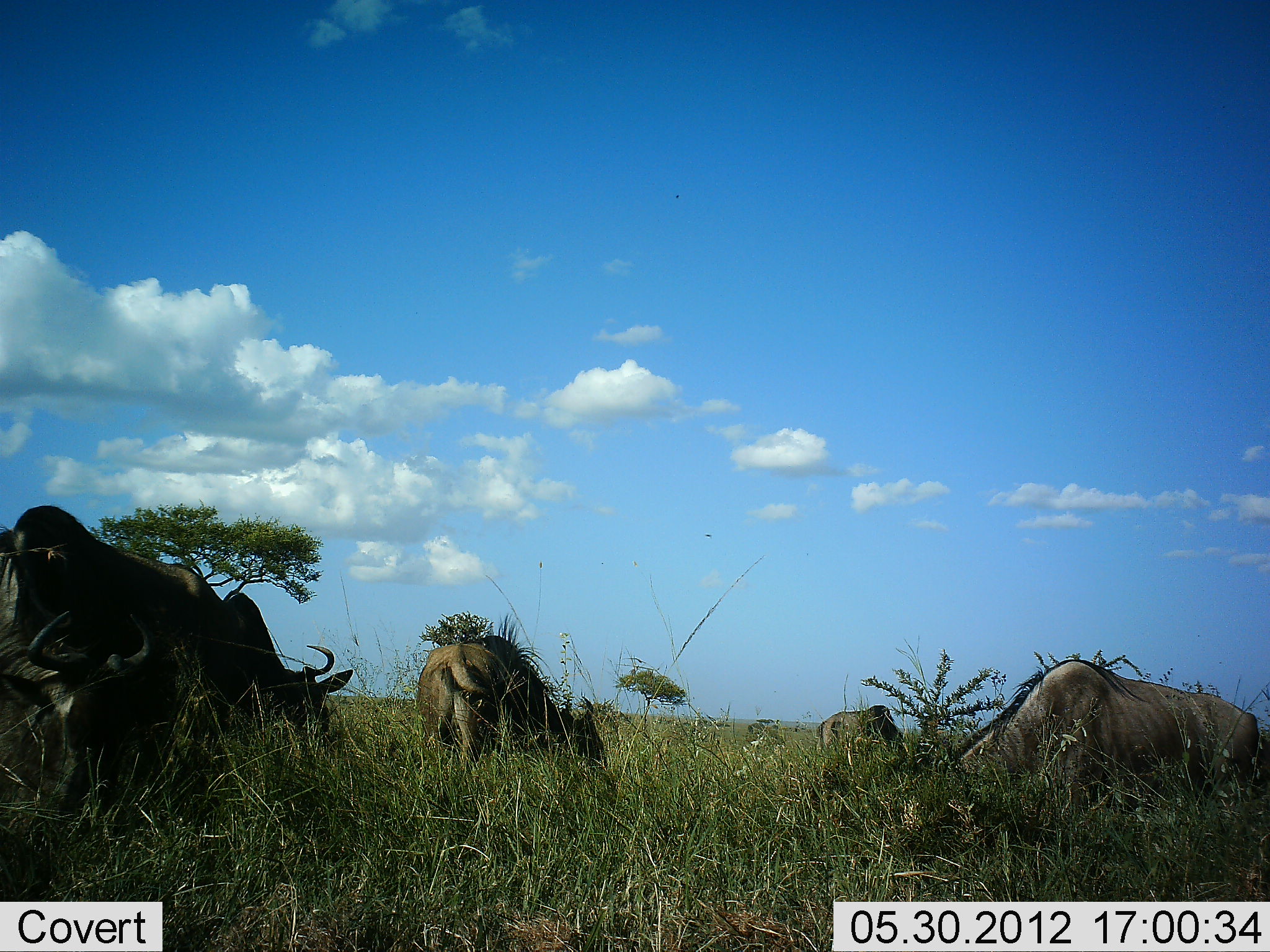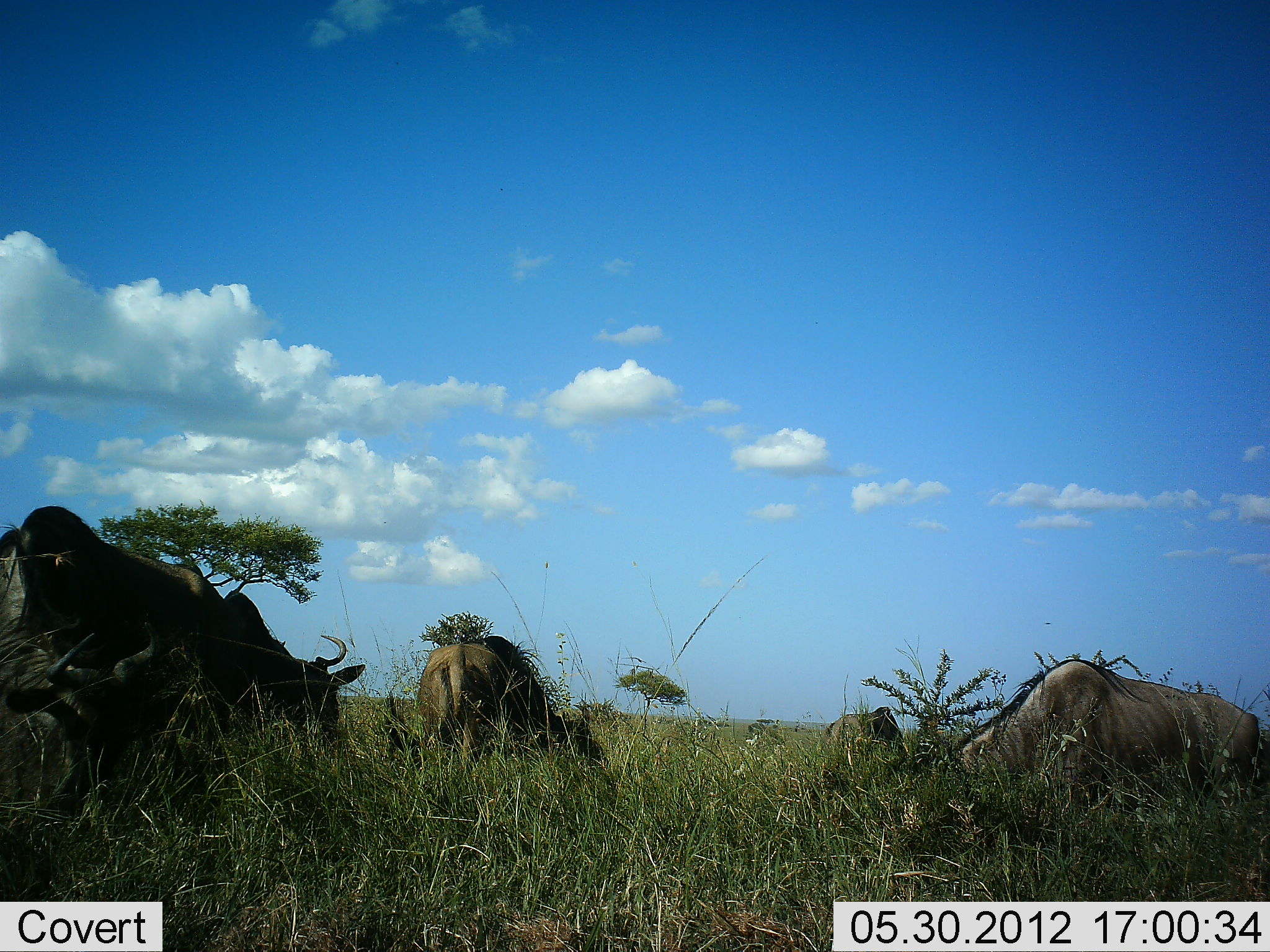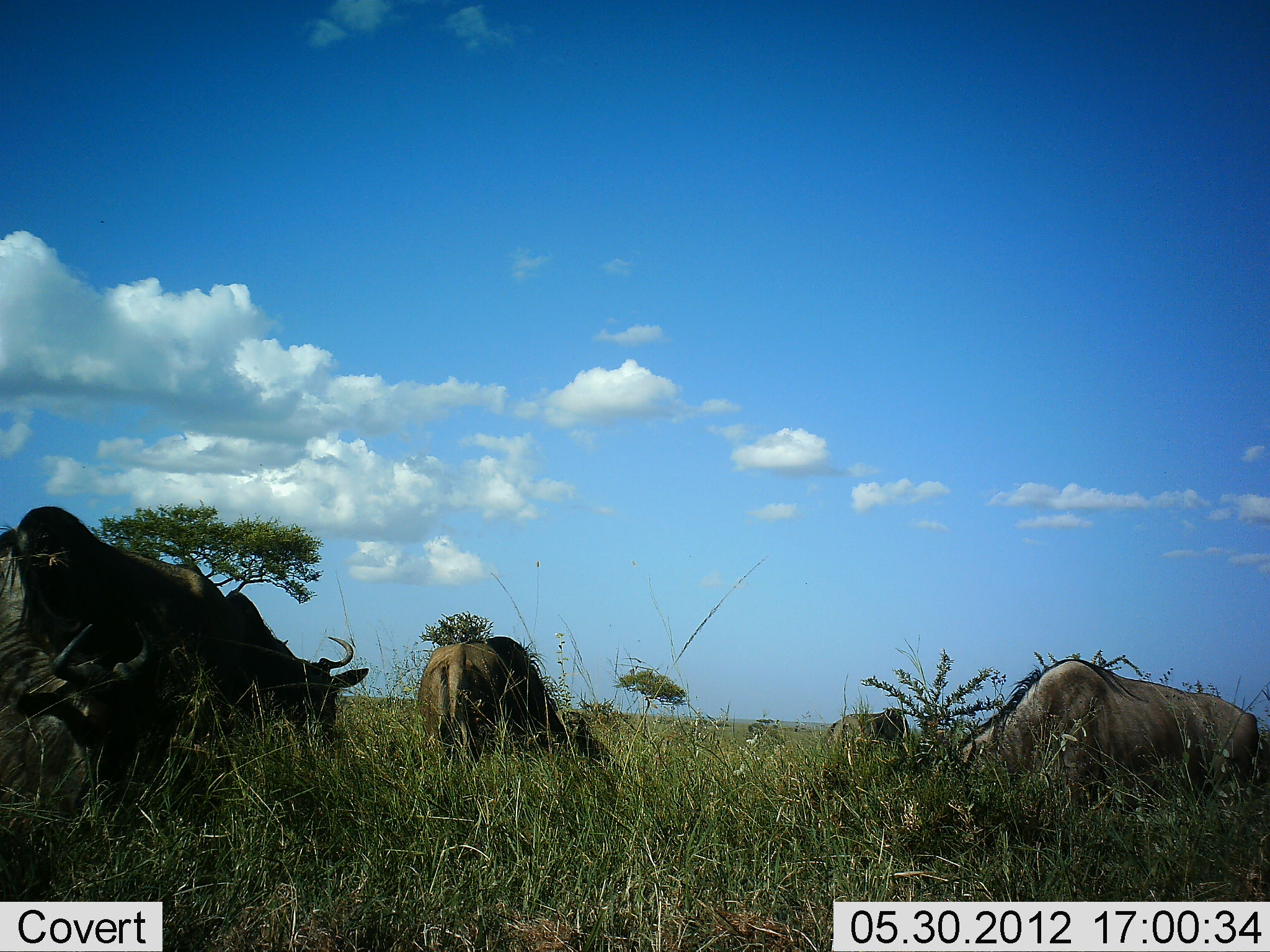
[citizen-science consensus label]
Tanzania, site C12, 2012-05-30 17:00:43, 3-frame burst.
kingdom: Animalia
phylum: Chordata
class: Mammalia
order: Artiodactyla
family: Bovidae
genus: Connochaetes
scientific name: Connochaetes taurinus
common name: blue wildebeest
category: wildebeest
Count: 5.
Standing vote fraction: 30%.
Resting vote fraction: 50%.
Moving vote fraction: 0%.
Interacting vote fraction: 0%.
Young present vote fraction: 0%.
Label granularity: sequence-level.